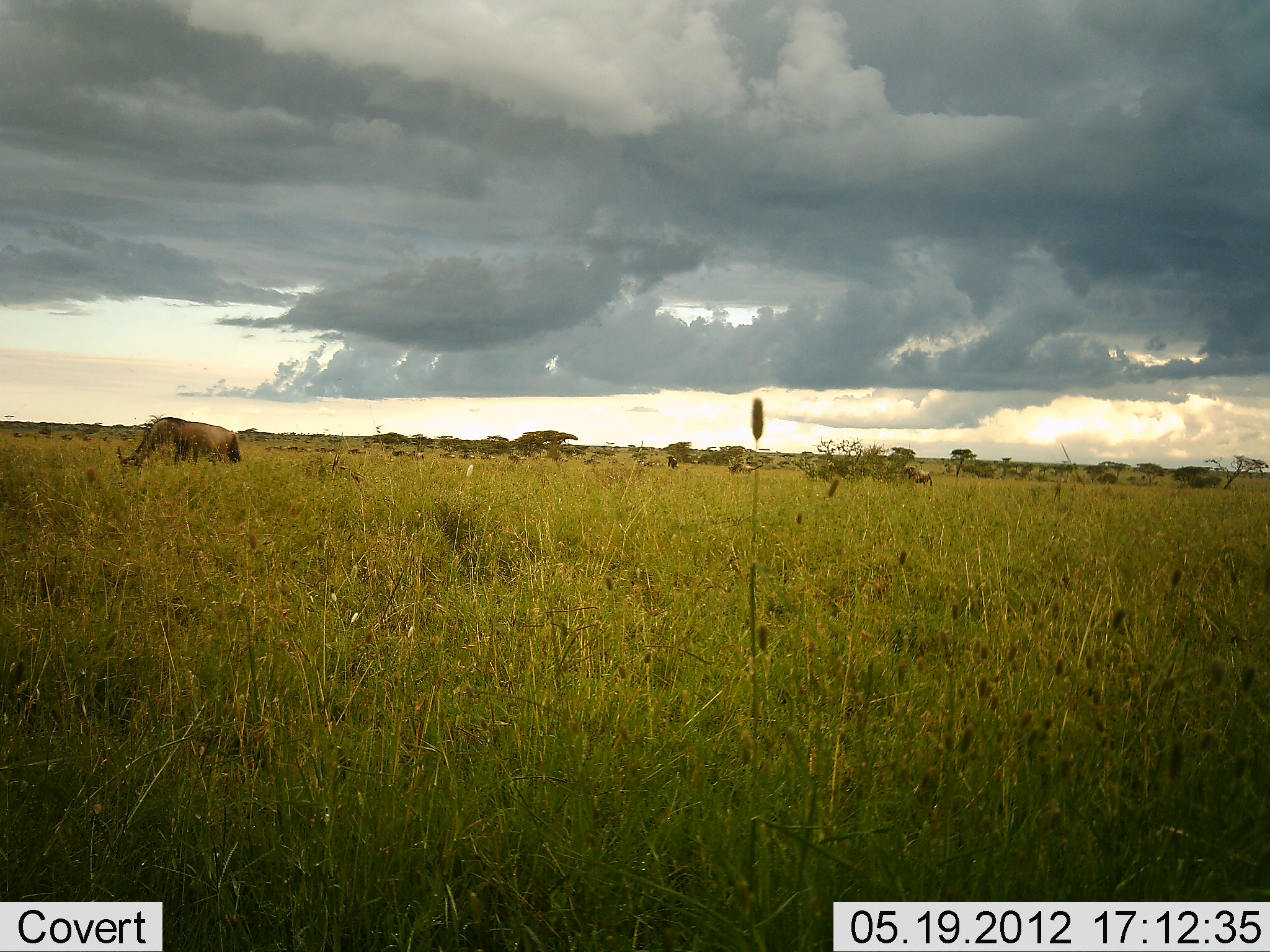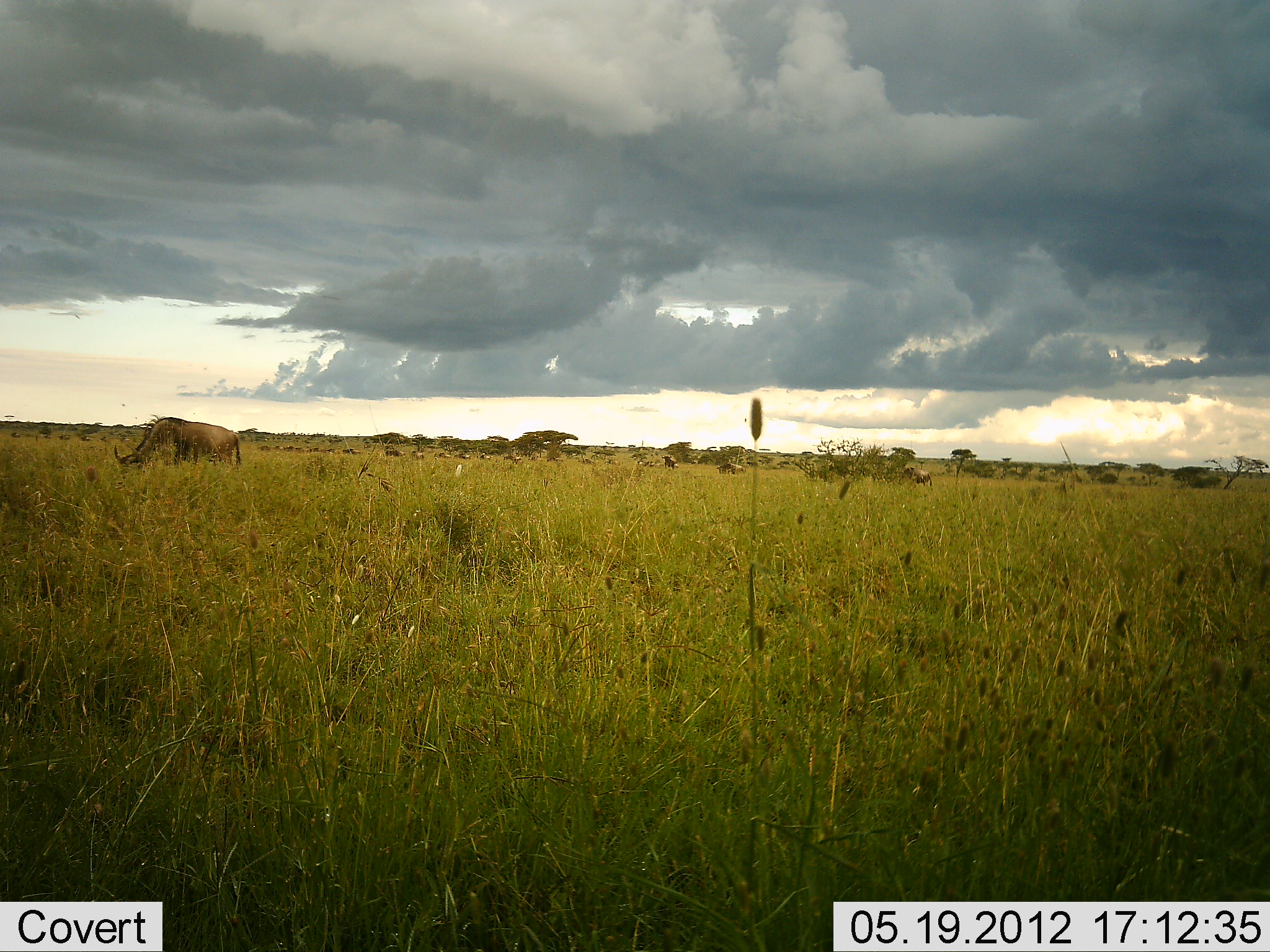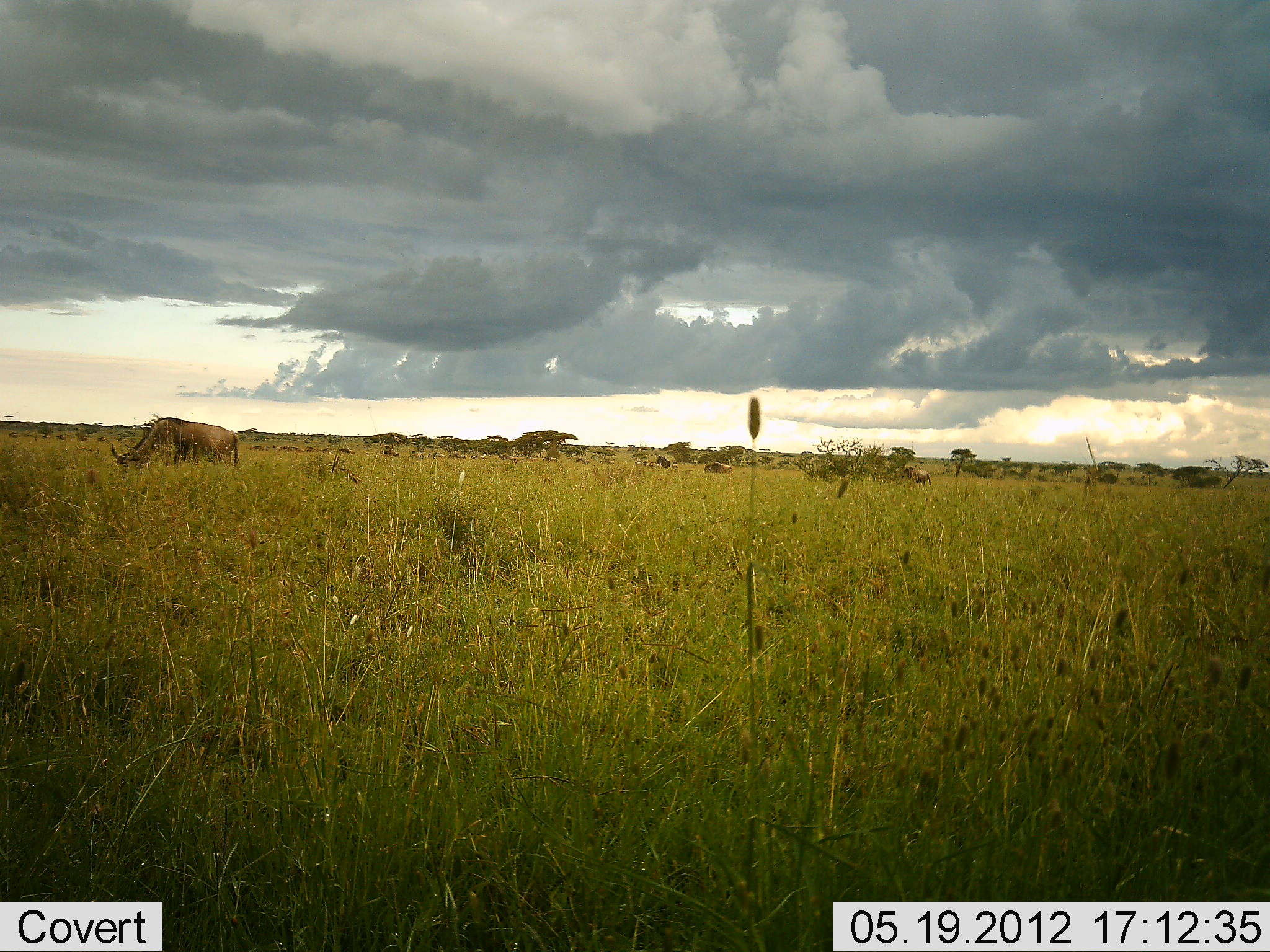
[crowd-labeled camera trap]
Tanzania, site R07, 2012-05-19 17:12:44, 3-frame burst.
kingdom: Animalia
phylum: Chordata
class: Mammalia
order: Artiodactyla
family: Bovidae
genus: Connochaetes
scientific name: Connochaetes taurinus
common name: blue wildebeest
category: wildebeest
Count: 11-50.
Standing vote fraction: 20%.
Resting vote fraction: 0%.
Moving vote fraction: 70%.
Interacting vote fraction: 0%.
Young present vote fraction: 0%.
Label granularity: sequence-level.